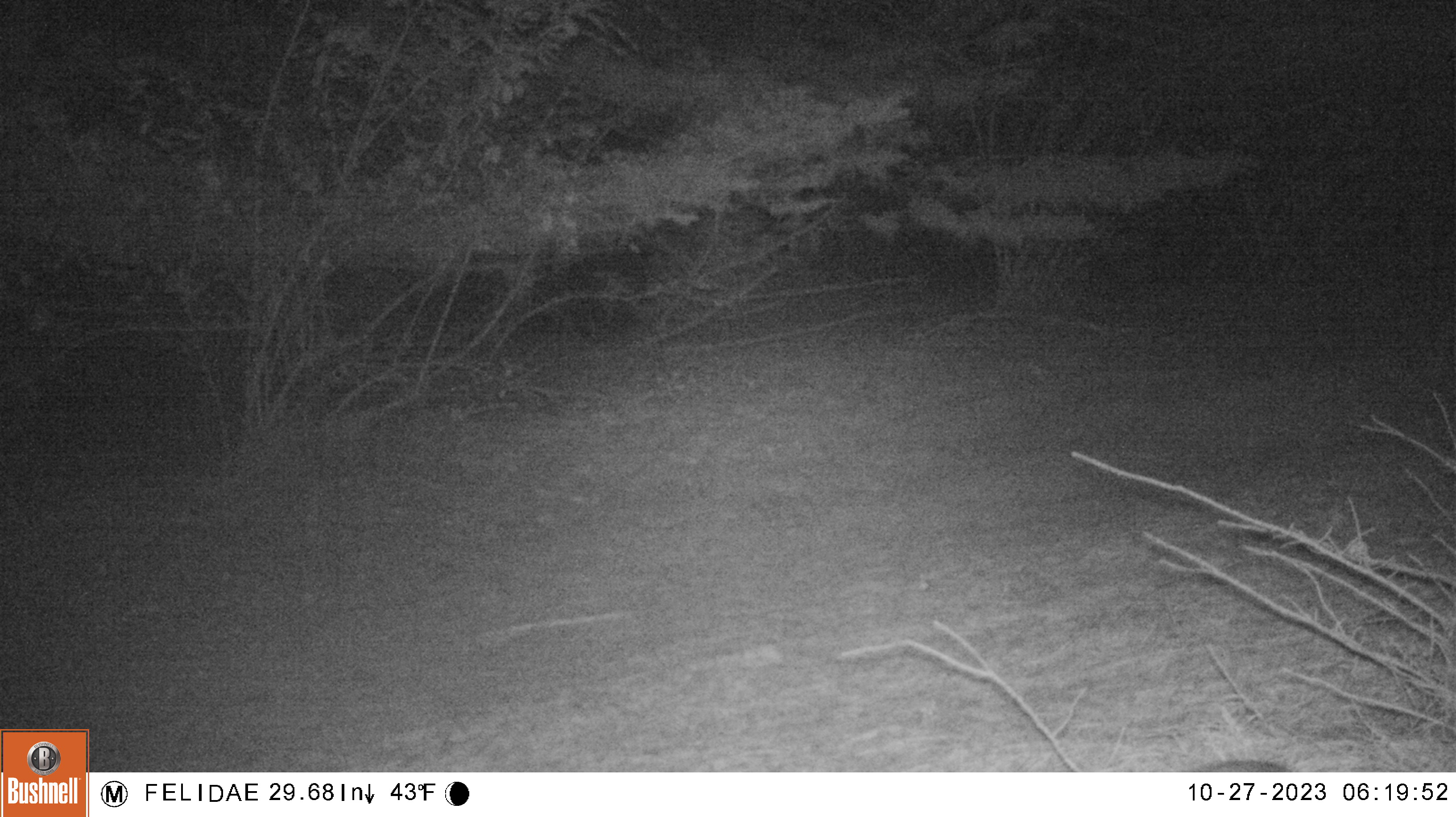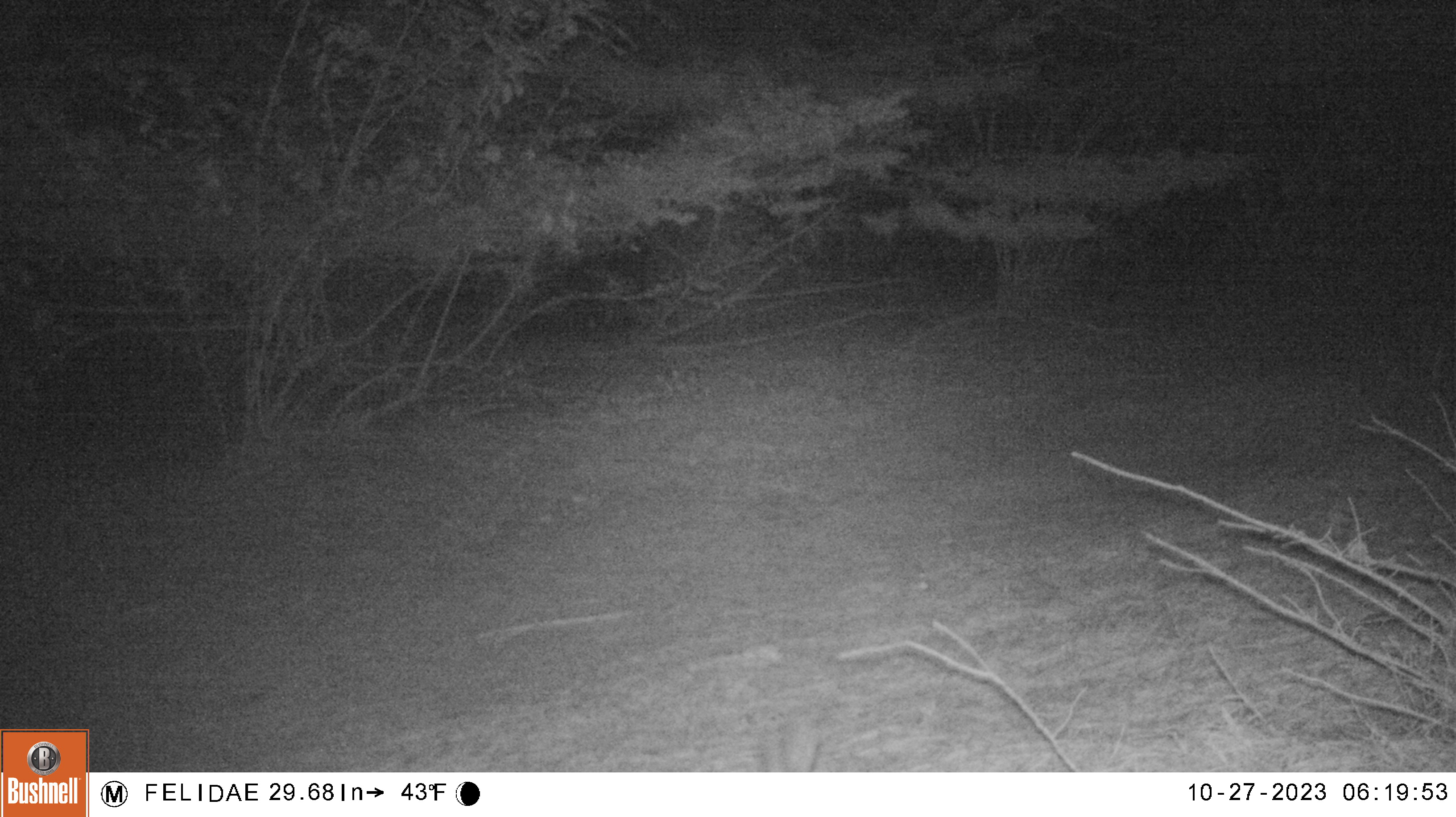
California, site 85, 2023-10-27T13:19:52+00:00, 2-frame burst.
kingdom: Animalia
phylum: Chordata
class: Mammalia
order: Lagomorpha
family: Leporidae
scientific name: Leporidae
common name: rabbit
Rabbit (Leporidae).